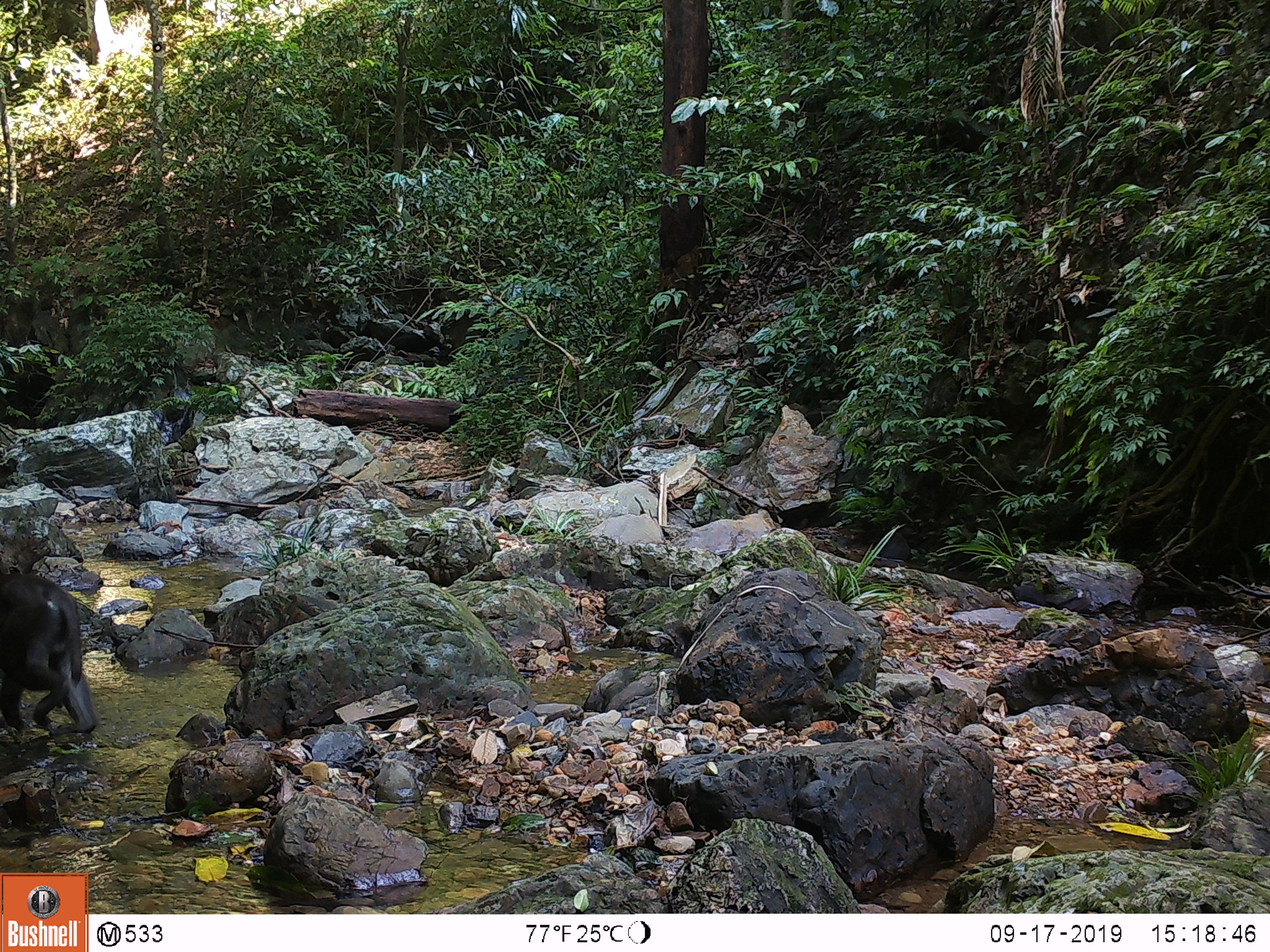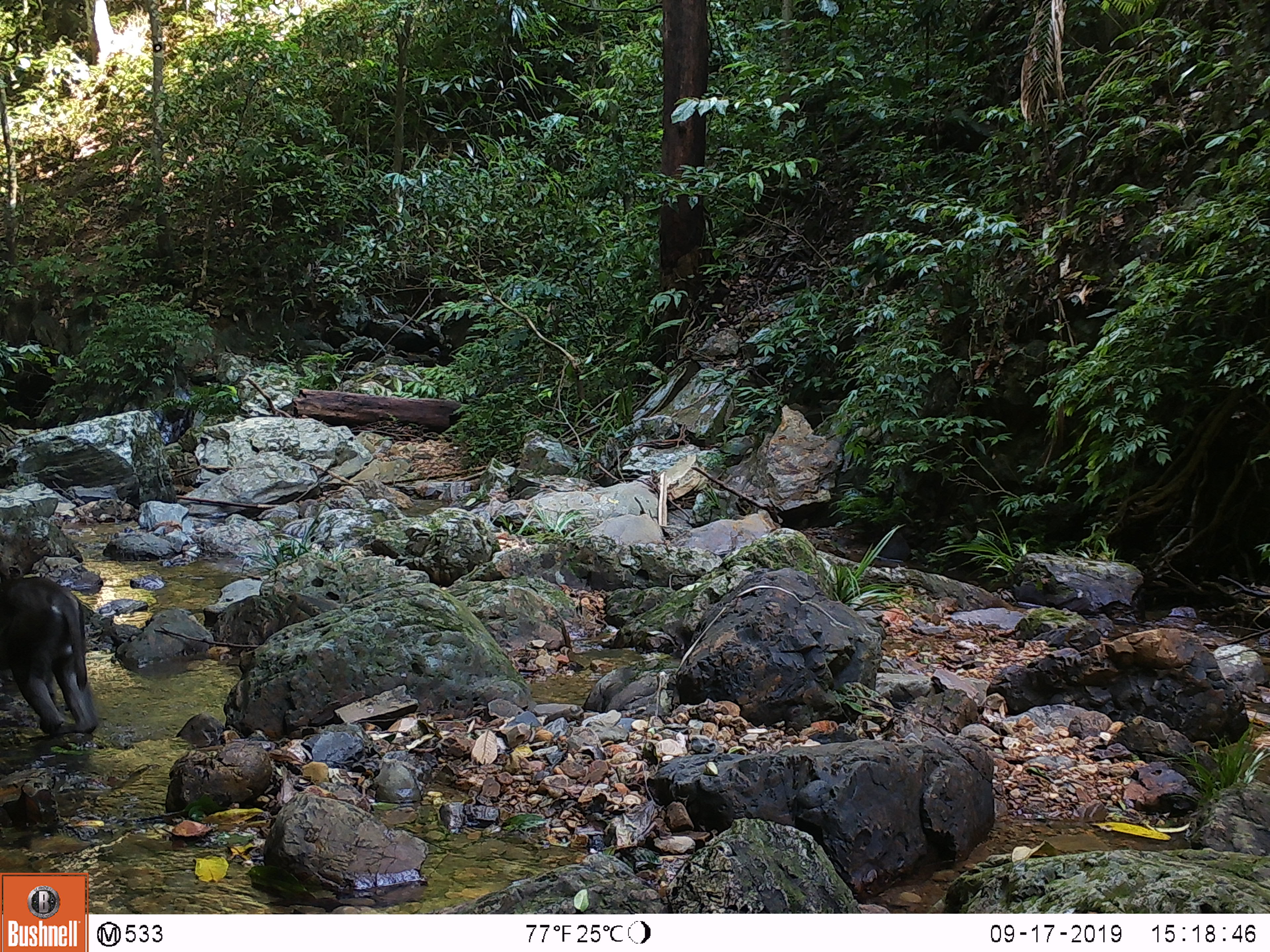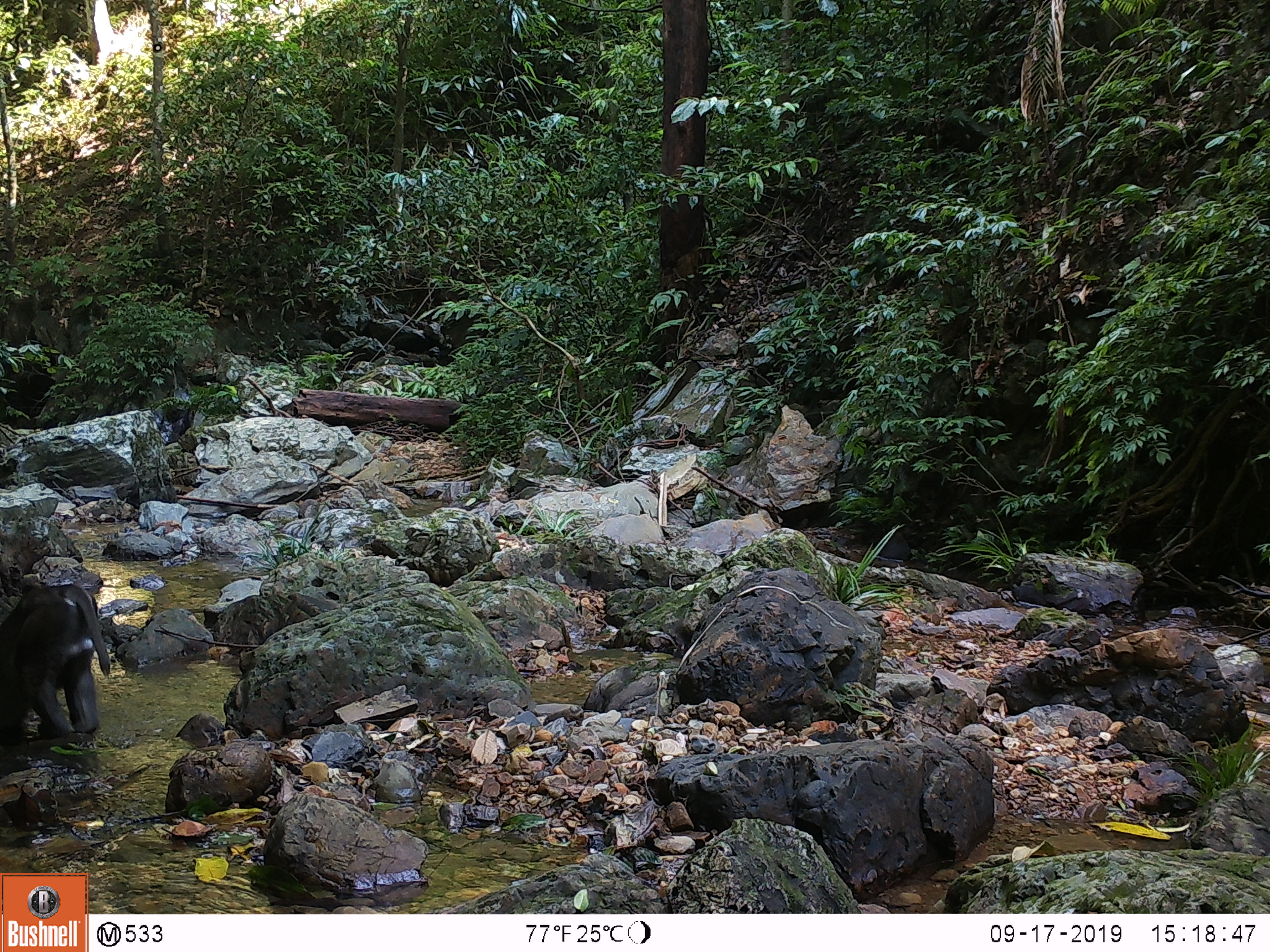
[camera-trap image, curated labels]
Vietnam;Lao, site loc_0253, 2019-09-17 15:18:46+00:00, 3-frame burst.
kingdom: Animalia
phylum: Chordata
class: Mammalia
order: Primates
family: Cercopithecidae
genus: Macaca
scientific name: Macaca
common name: macaques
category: assam or rhesus macaque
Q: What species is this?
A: Assam or rhesus macaque (macaques) (Macaca).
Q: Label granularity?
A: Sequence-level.